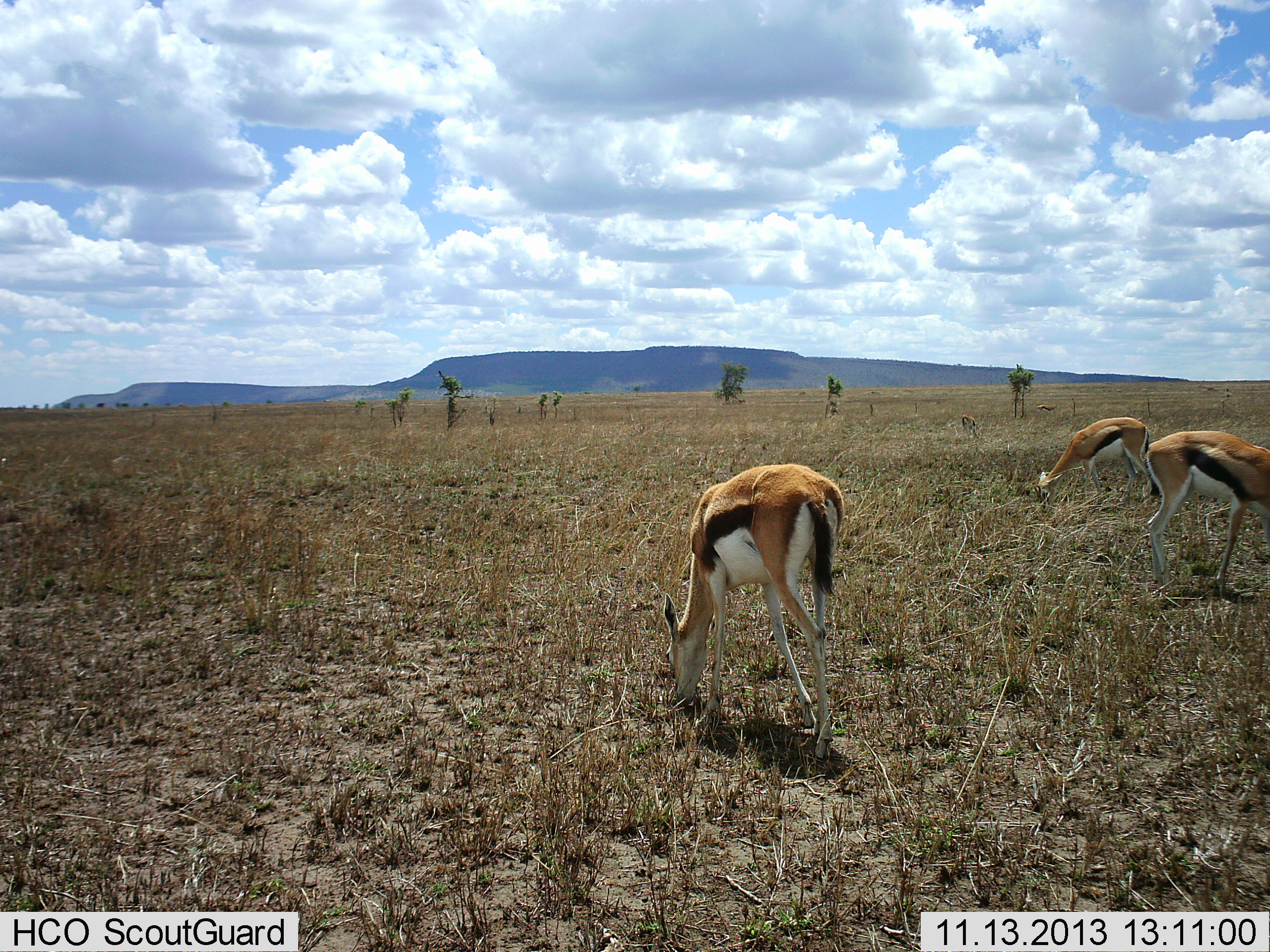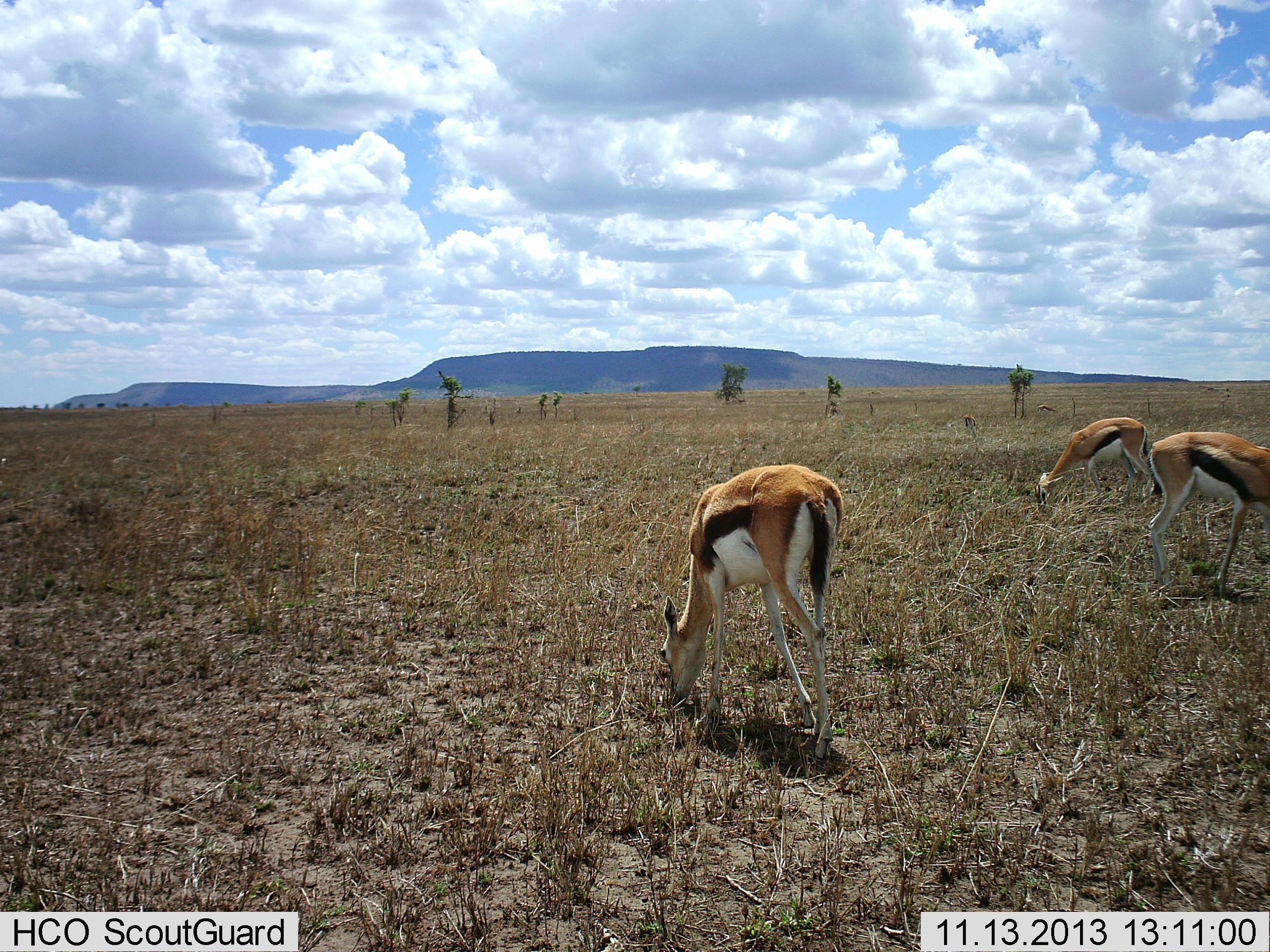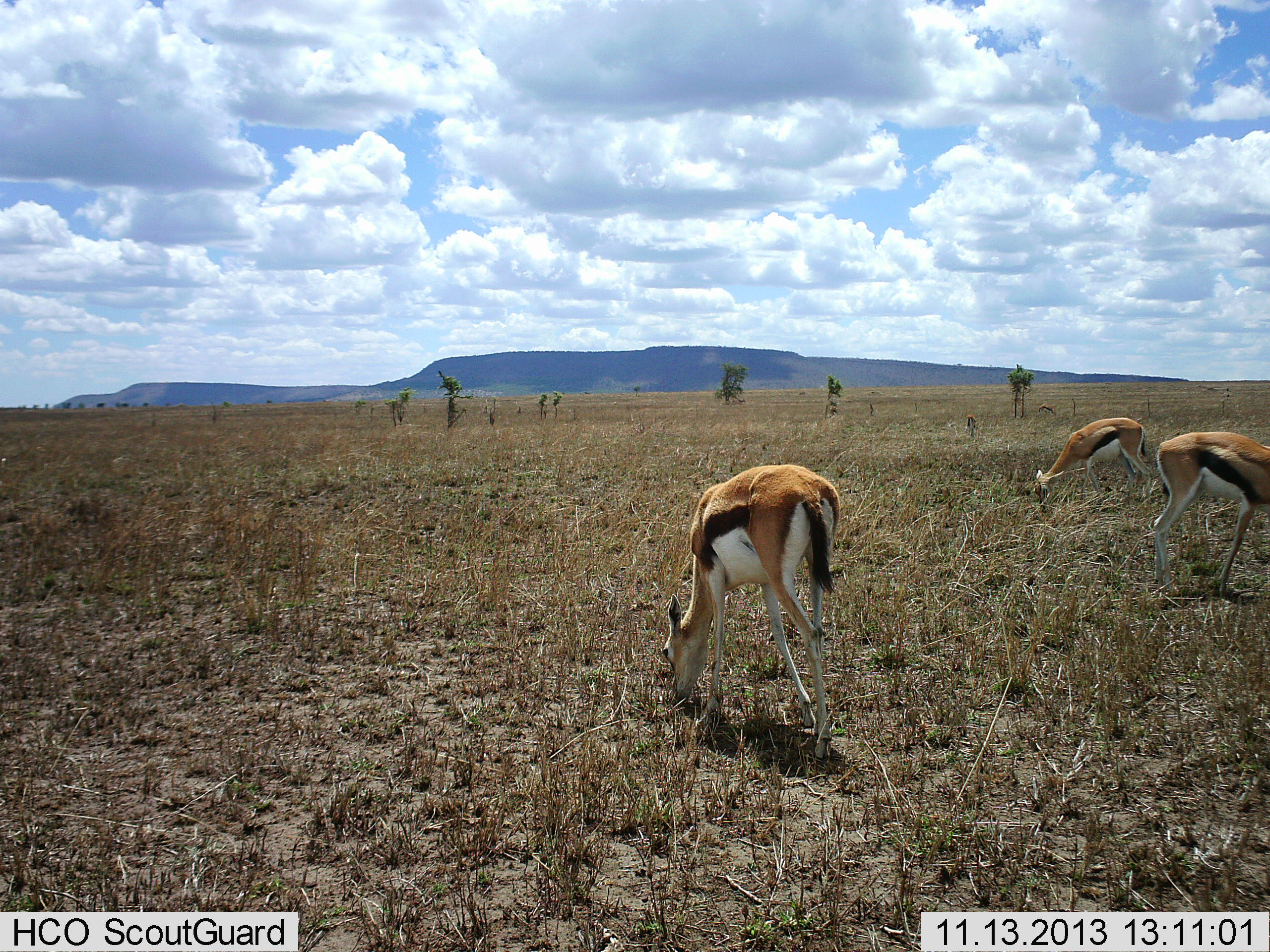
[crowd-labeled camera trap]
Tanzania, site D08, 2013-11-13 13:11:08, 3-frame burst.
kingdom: Animalia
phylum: Chordata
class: Mammalia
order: Artiodactyla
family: Bovidae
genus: Eudorcas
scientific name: Eudorcas thomsonii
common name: thomson's gazelle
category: gazellethomsons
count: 3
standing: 30%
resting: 0%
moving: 10%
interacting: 0%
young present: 0%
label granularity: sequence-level